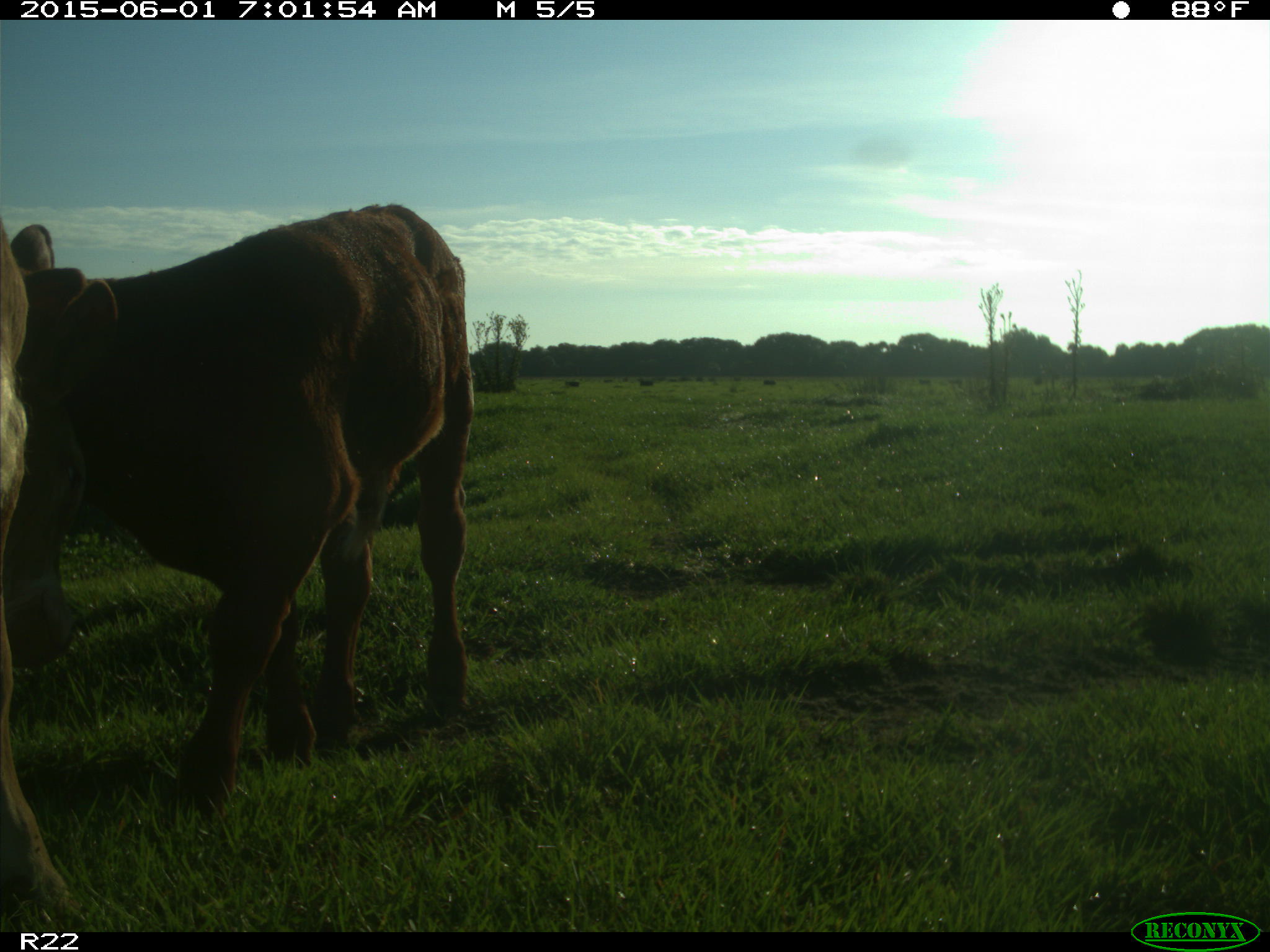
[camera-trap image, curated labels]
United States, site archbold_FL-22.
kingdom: Animalia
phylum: Chordata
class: Mammalia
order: Artiodactyla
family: Bovidae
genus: Bos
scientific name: Bos taurus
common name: domestic cow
Bos taurus (domestic cow).